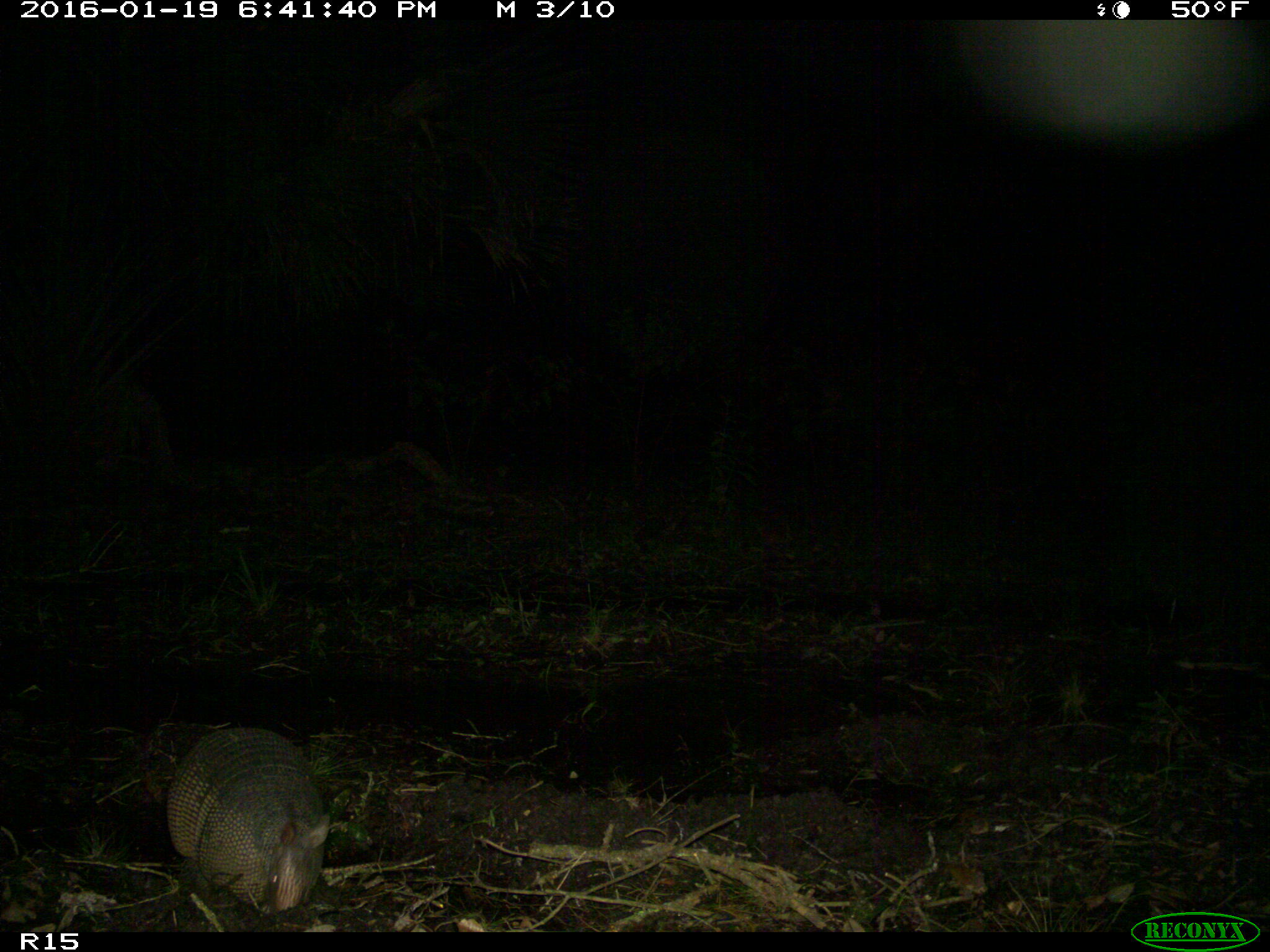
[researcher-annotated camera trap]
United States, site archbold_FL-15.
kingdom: Animalia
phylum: Chordata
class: Mammalia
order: Cingulata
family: Dasypodidae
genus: Dasypus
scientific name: Dasypus novemcinctus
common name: nine-banded armadillo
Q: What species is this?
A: Dasypus novemcinctus (nine-banded armadillo).